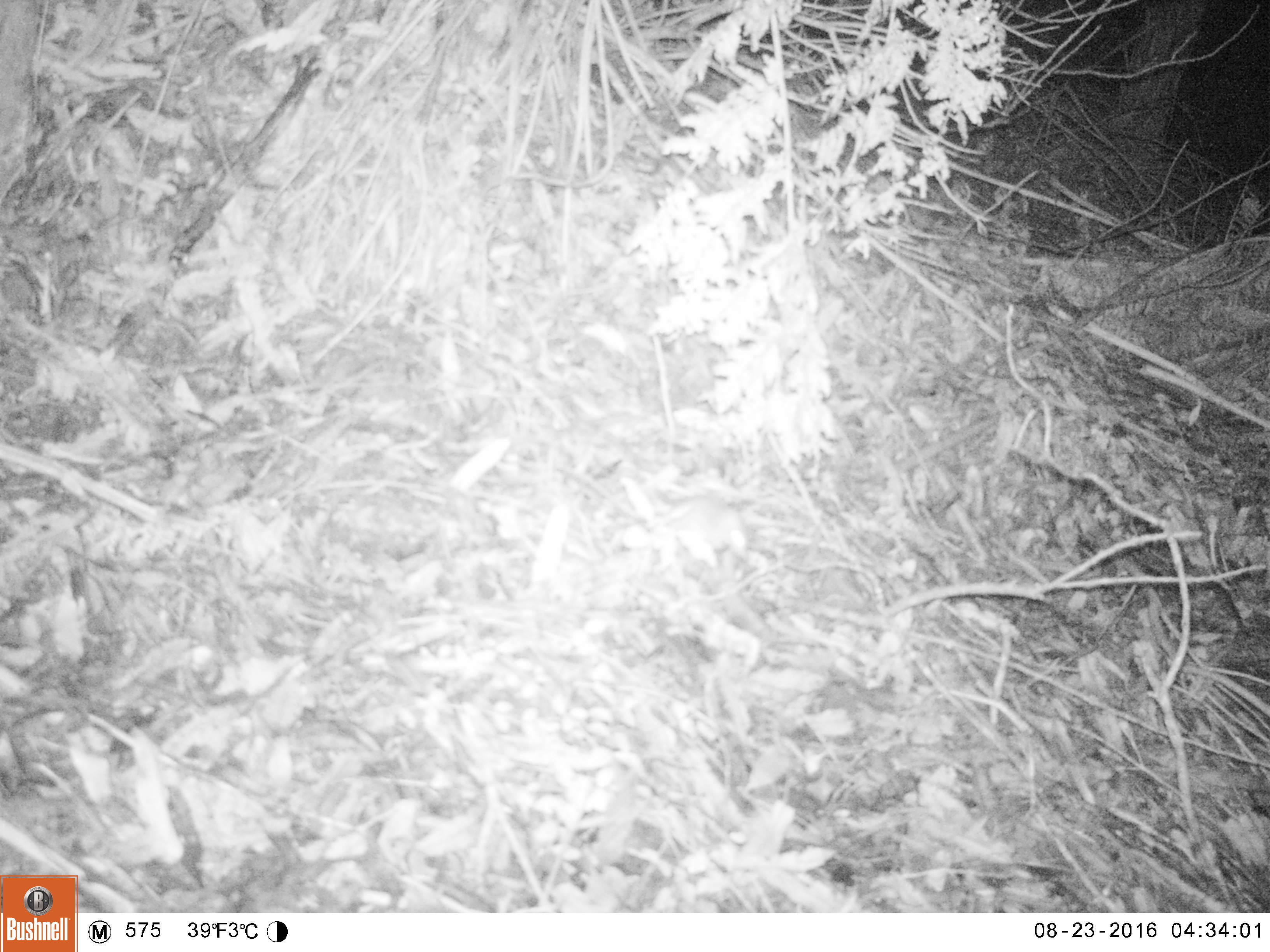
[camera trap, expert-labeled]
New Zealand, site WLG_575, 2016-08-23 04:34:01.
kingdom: Animalia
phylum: Chordata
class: Mammalia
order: Rodentia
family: Muridae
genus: Rattus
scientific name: Rattus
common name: rat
Rat (Rattus).